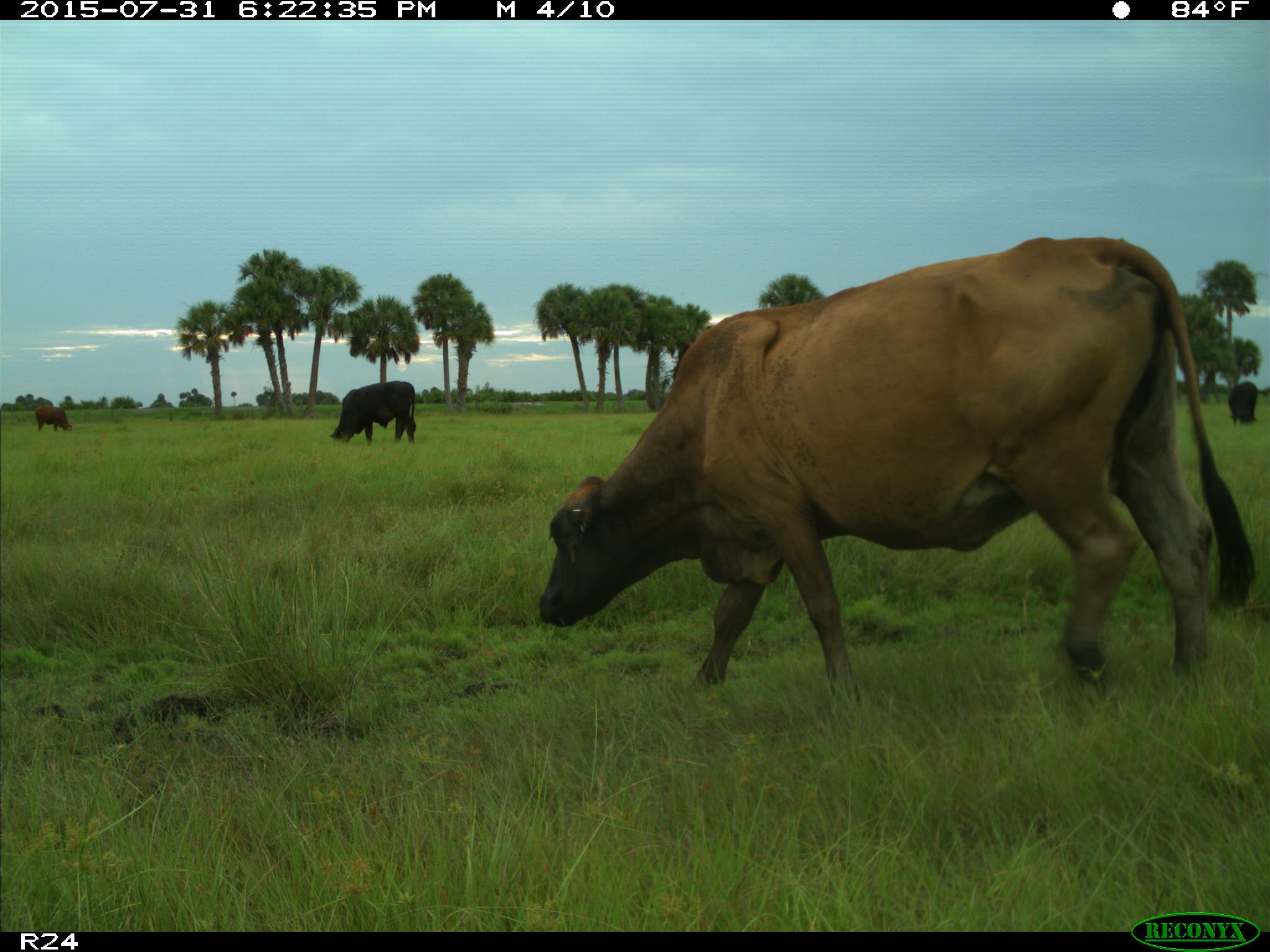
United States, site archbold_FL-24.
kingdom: Animalia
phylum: Chordata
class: Mammalia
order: Artiodactyla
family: Bovidae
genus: Bos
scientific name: Bos taurus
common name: domestic cow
Bos taurus (domestic cow).